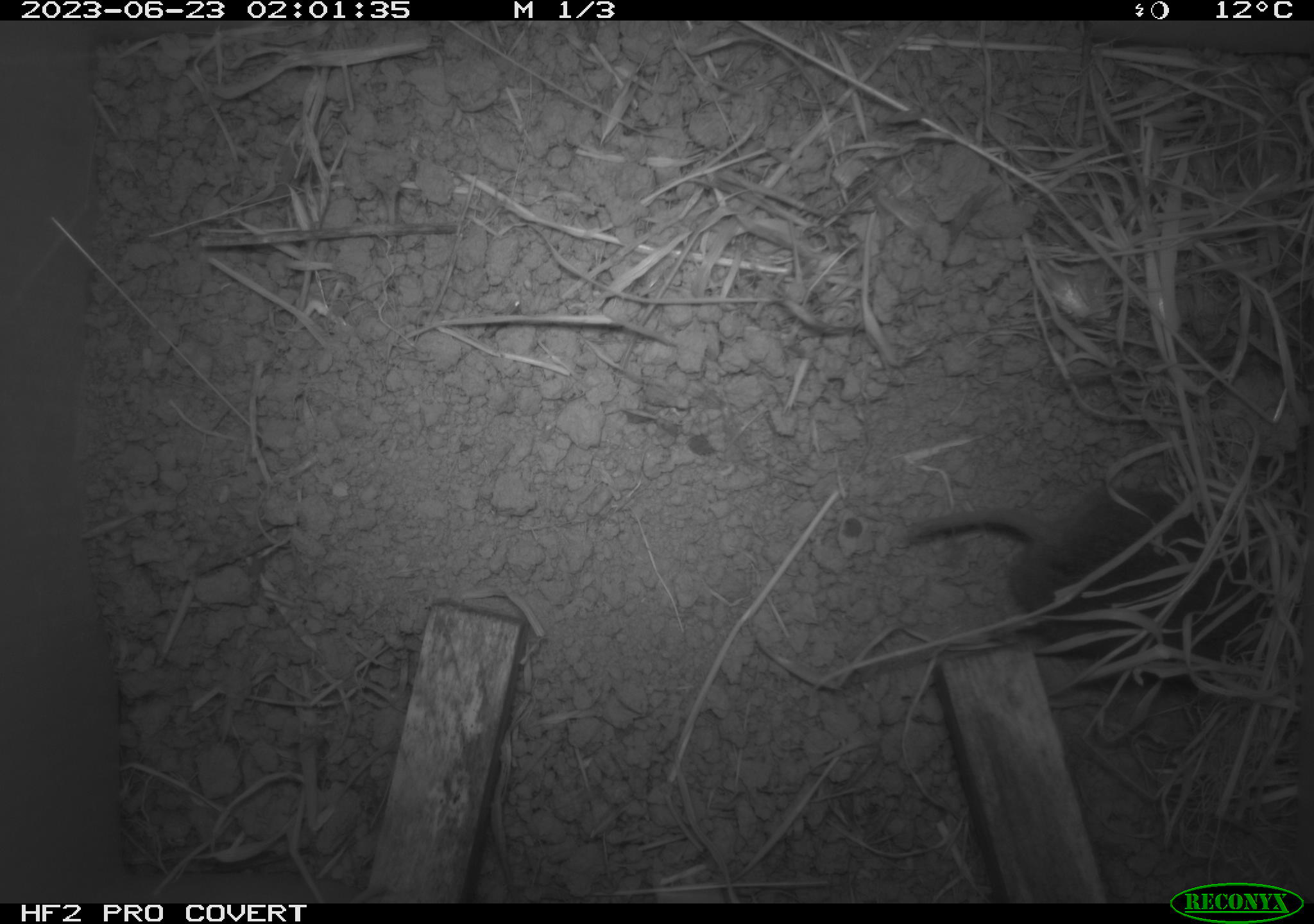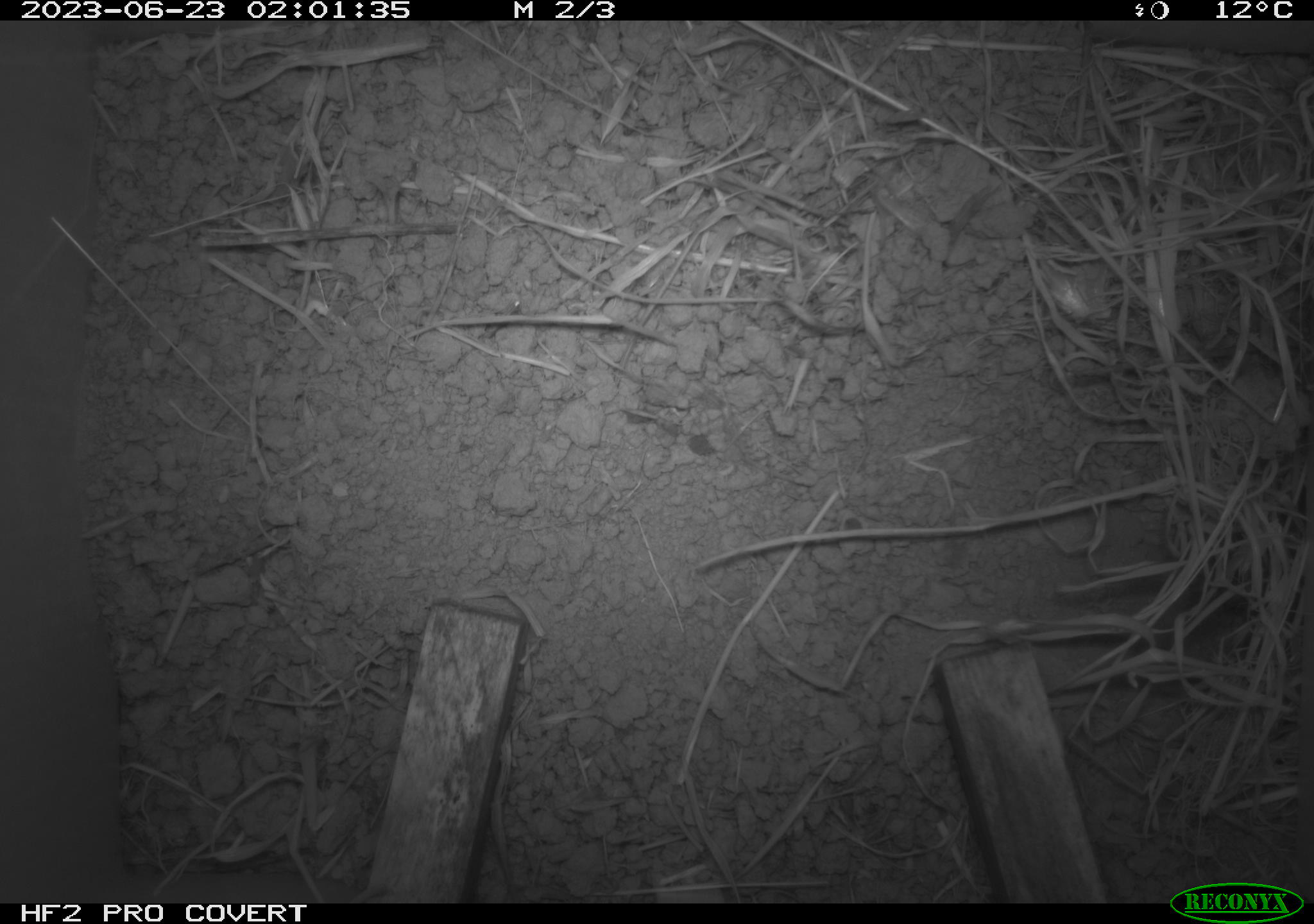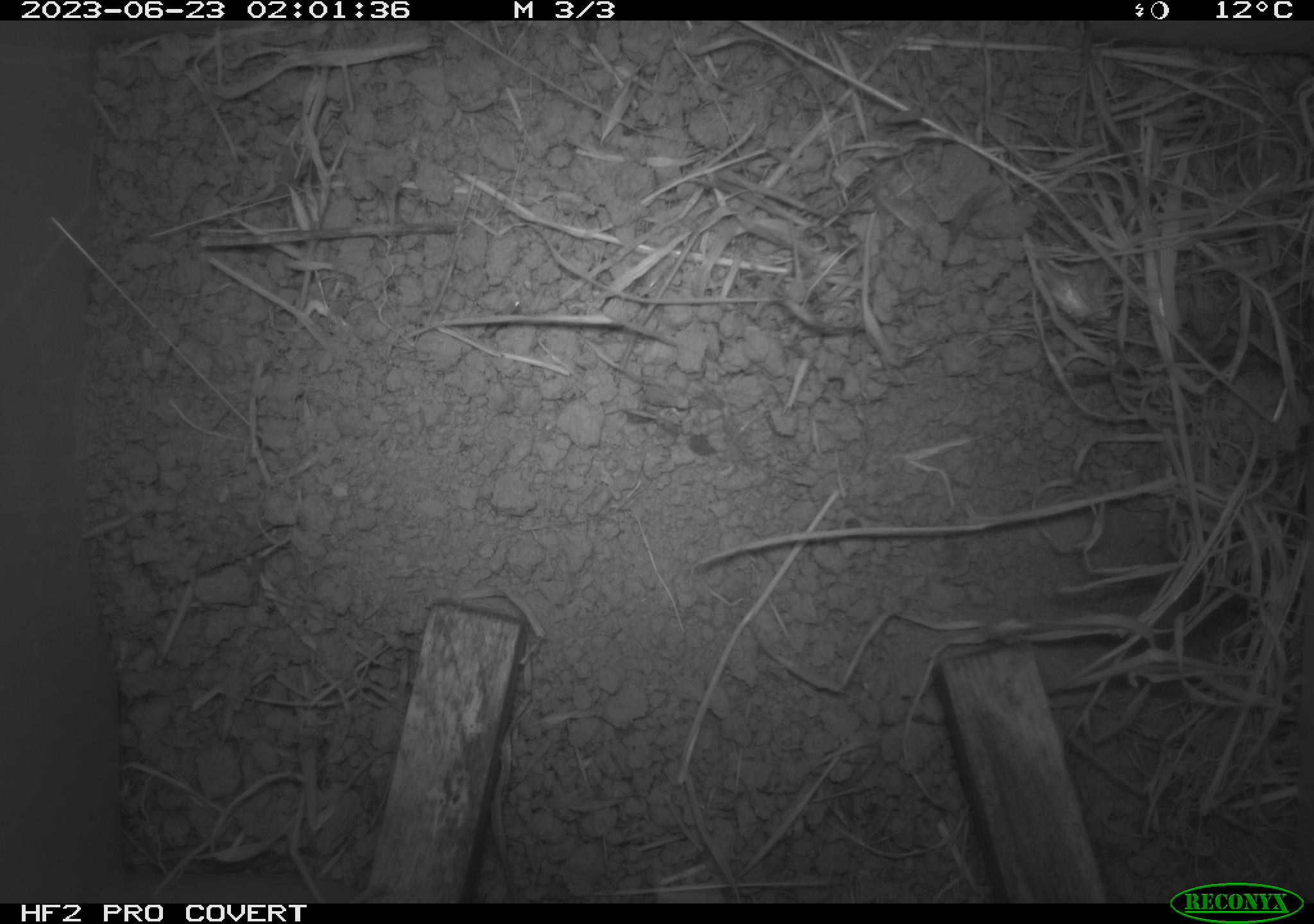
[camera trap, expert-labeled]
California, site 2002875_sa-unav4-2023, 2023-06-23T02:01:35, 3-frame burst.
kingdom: Animalia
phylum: Chordata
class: Mammalia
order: Rodentia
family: Cricetidae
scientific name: Arvicolinae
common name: voles, lemmings, and muskrats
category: arvicolinae subfamily